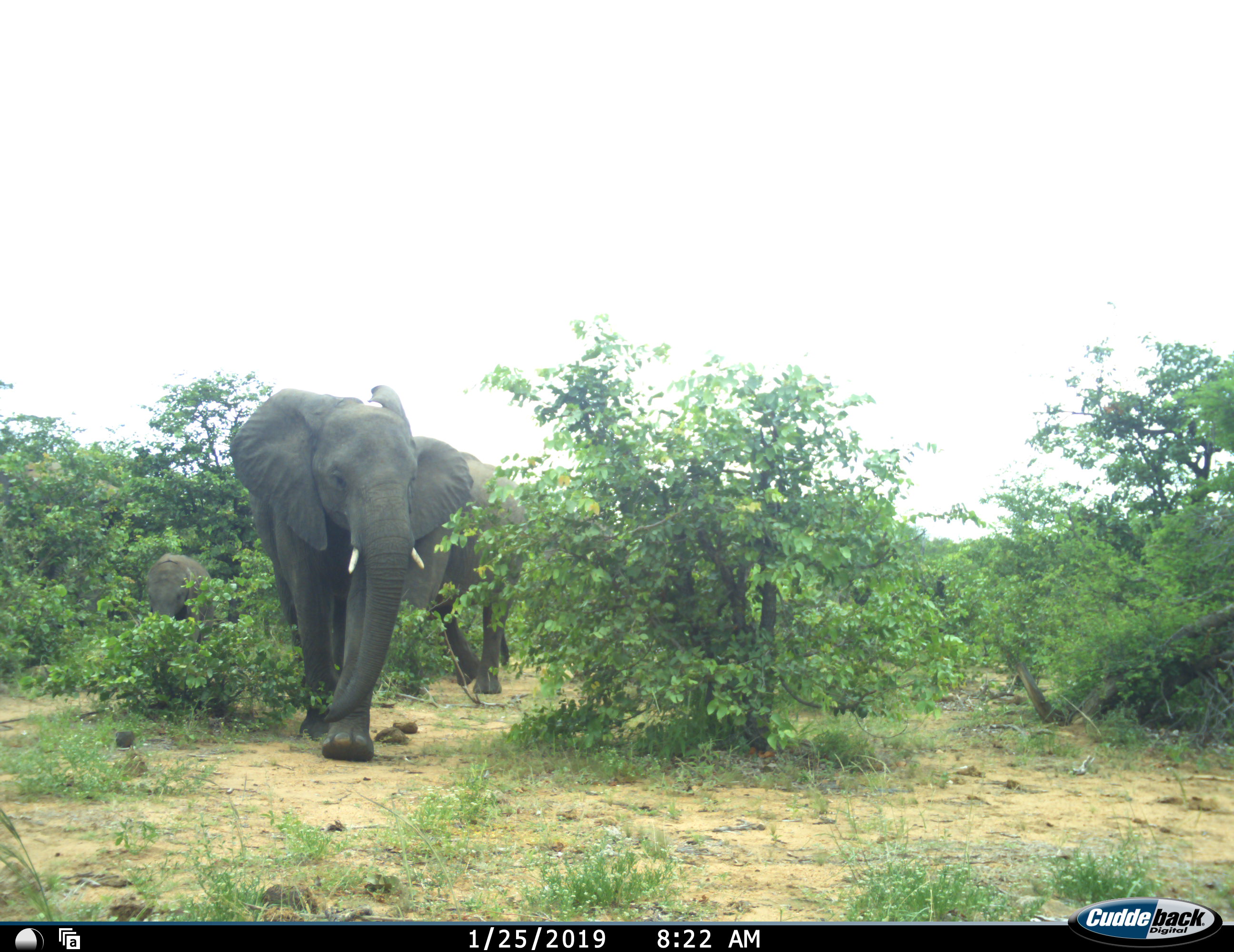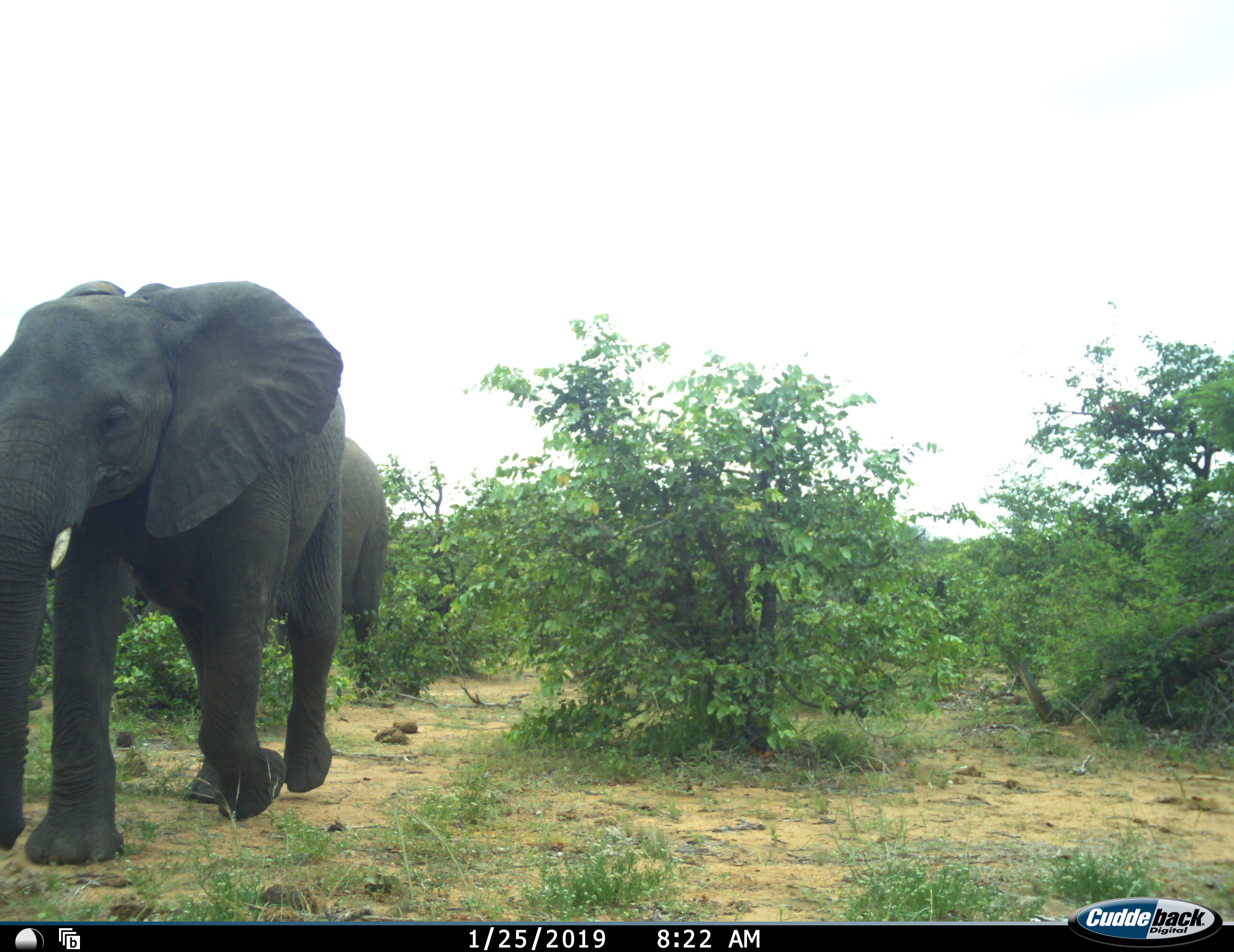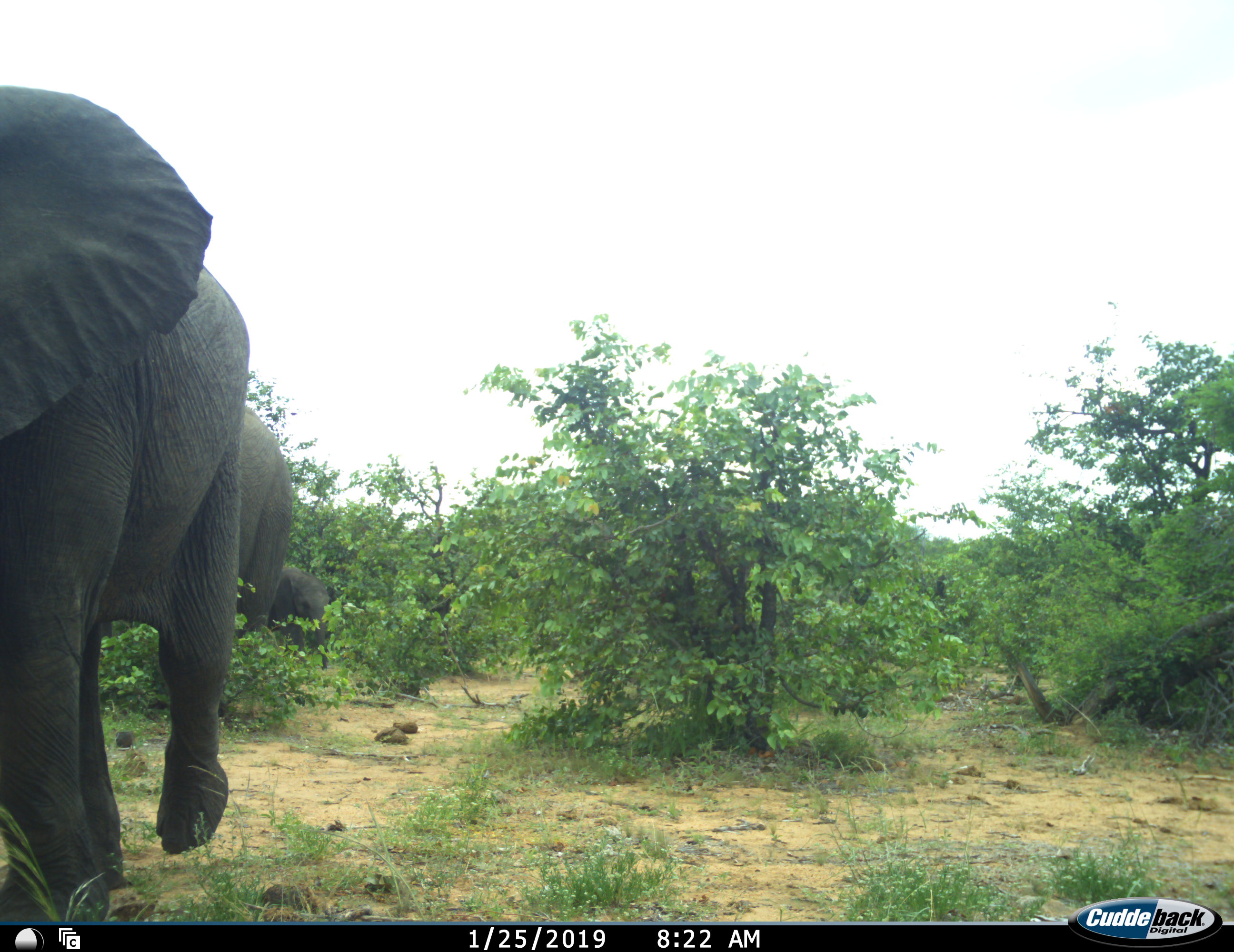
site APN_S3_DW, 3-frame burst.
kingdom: Animalia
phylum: Chordata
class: Mammalia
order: Proboscidea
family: Elephantidae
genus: Loxodonta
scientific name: Loxodonta africana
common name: african bush elephant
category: elephant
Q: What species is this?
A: Elephant (african bush elephant) (Loxodonta africana).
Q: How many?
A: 3.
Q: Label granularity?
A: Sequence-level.